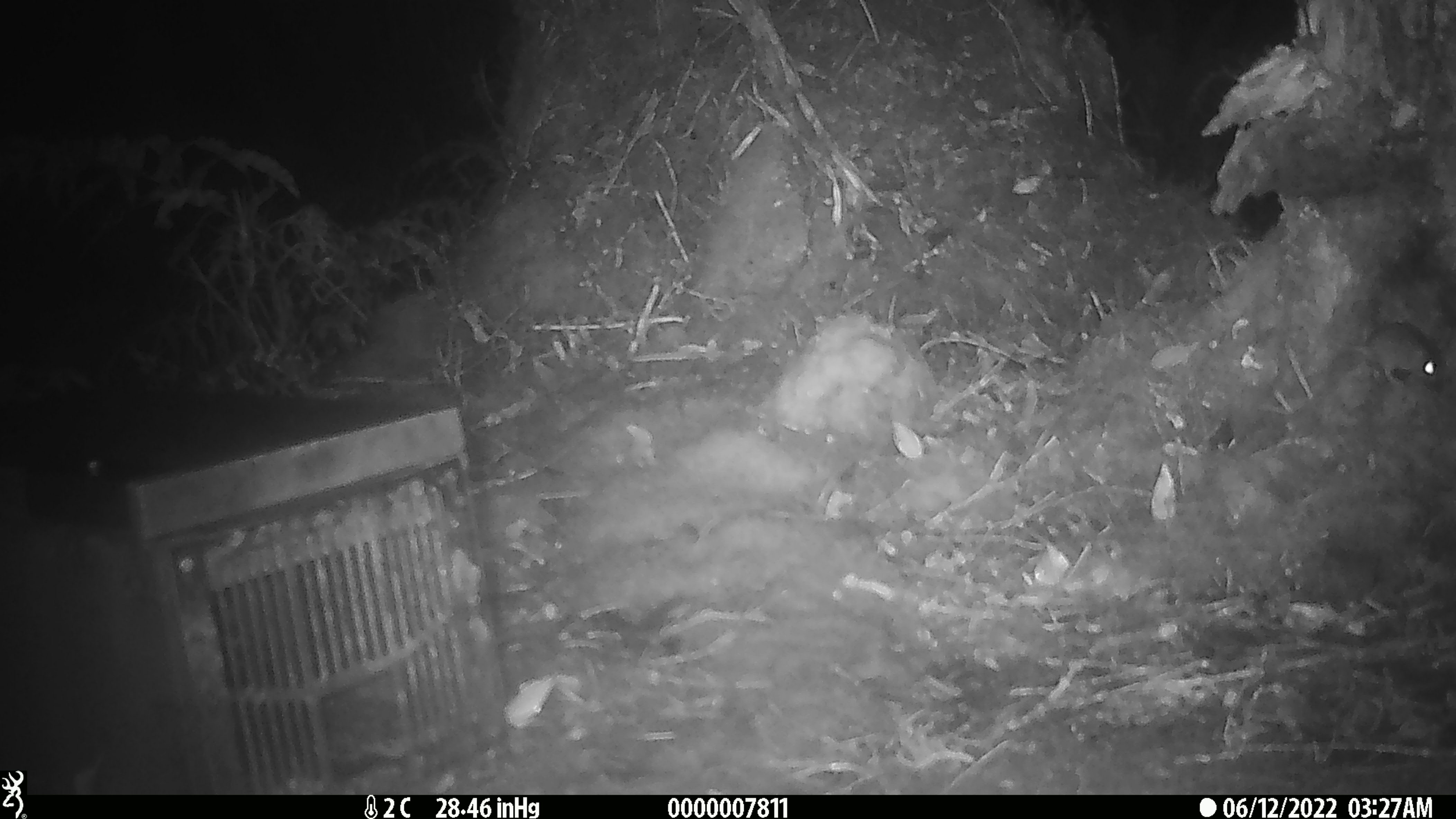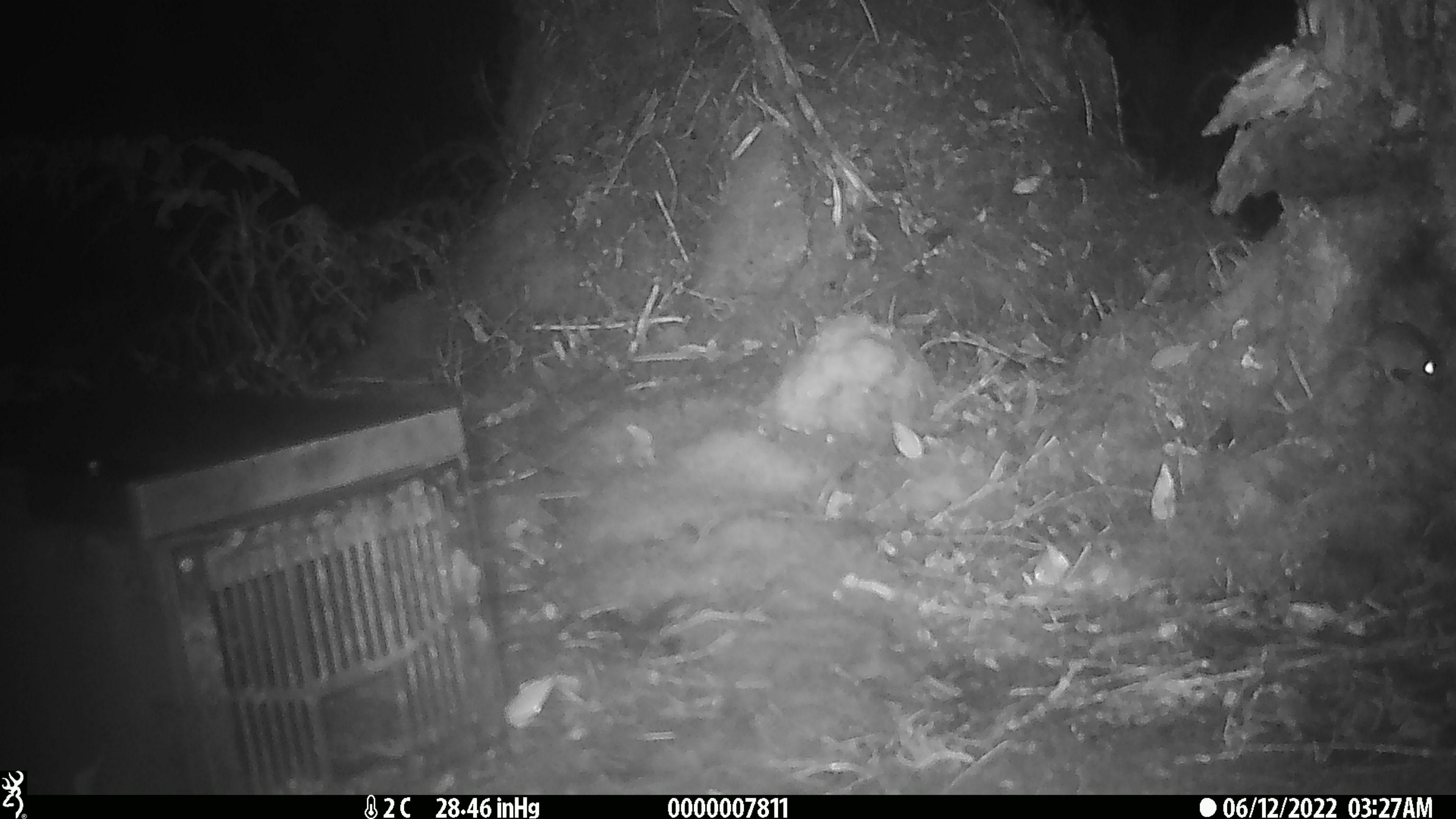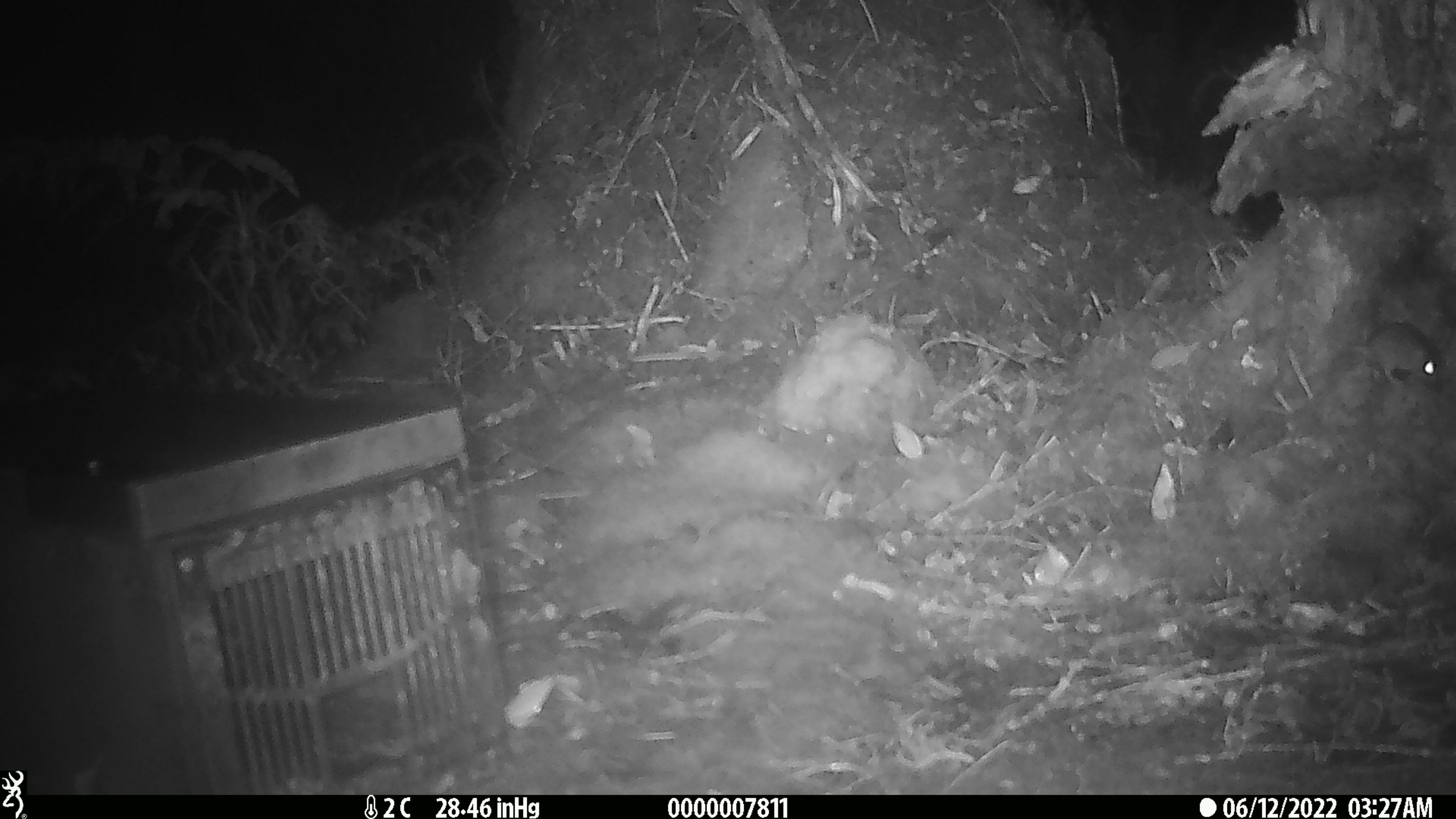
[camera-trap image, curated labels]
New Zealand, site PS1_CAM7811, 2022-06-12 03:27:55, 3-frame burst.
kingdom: Animalia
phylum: Chordata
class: Mammalia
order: Rodentia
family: Muridae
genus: Mus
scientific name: Mus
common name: mouse